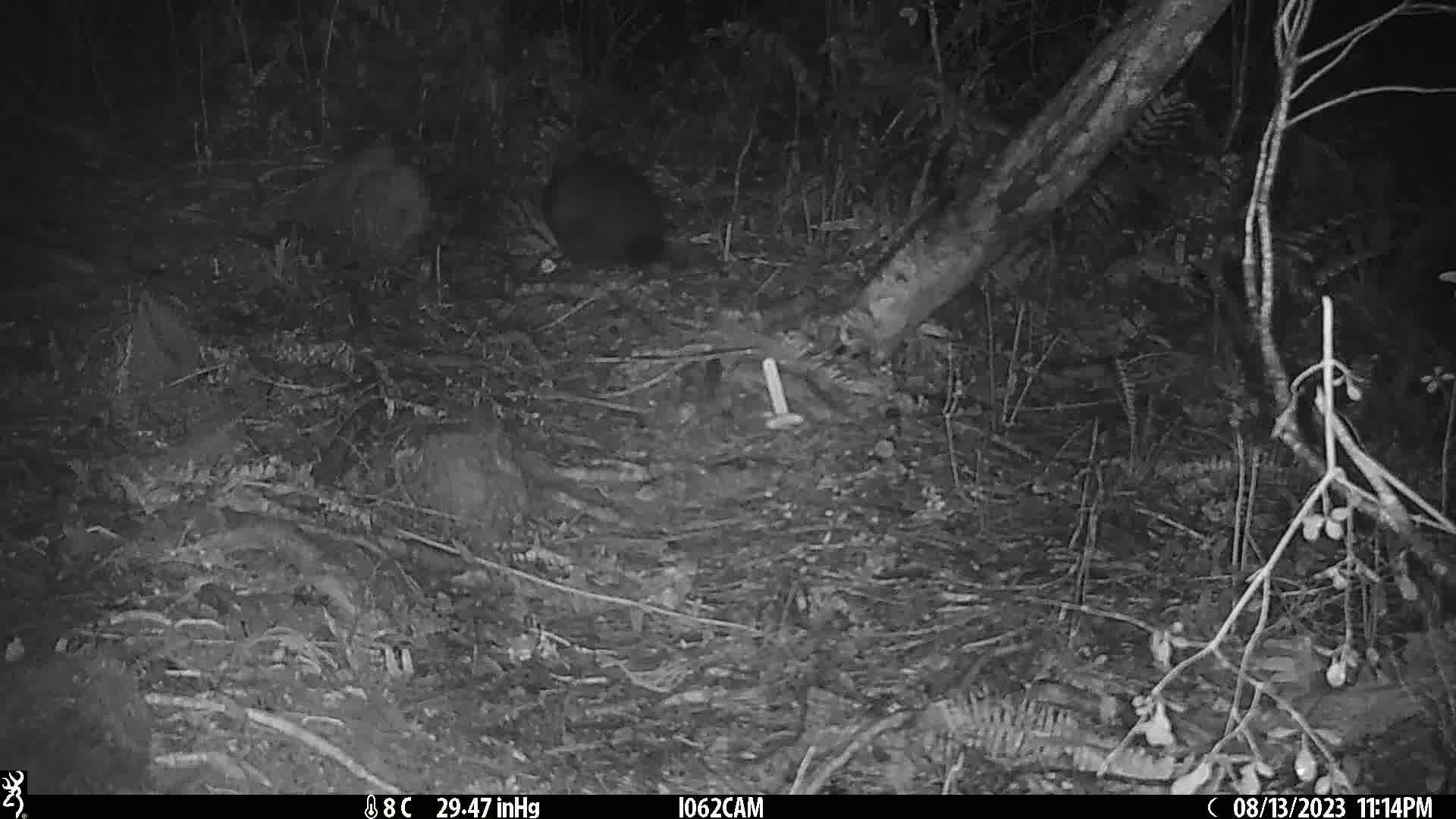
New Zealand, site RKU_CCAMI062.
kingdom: Animalia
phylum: Chordata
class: Mammalia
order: Diprotodontia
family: Phalangeridae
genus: Trichosurus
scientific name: Trichosurus vulpecula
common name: common brushtail possum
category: possum